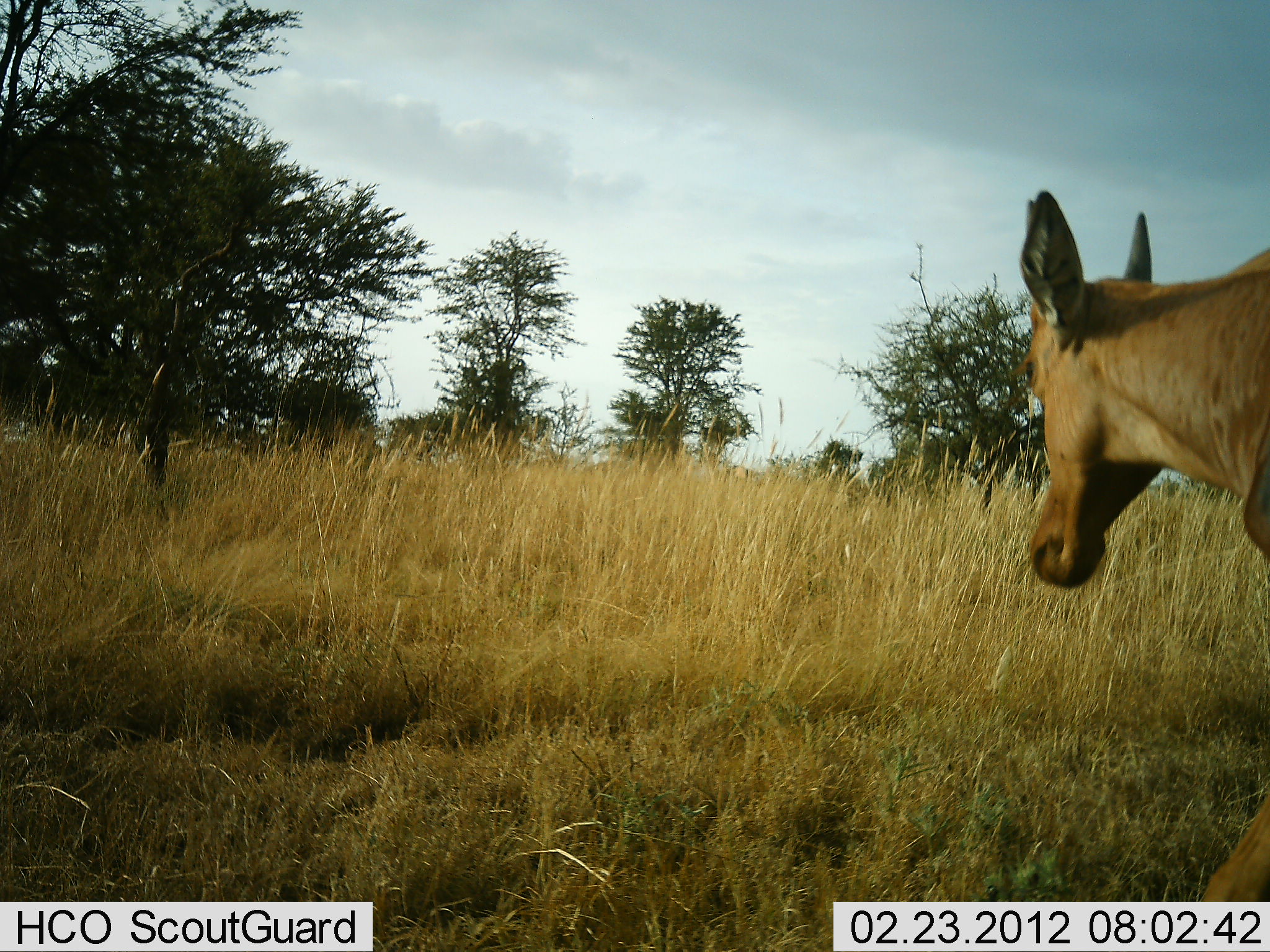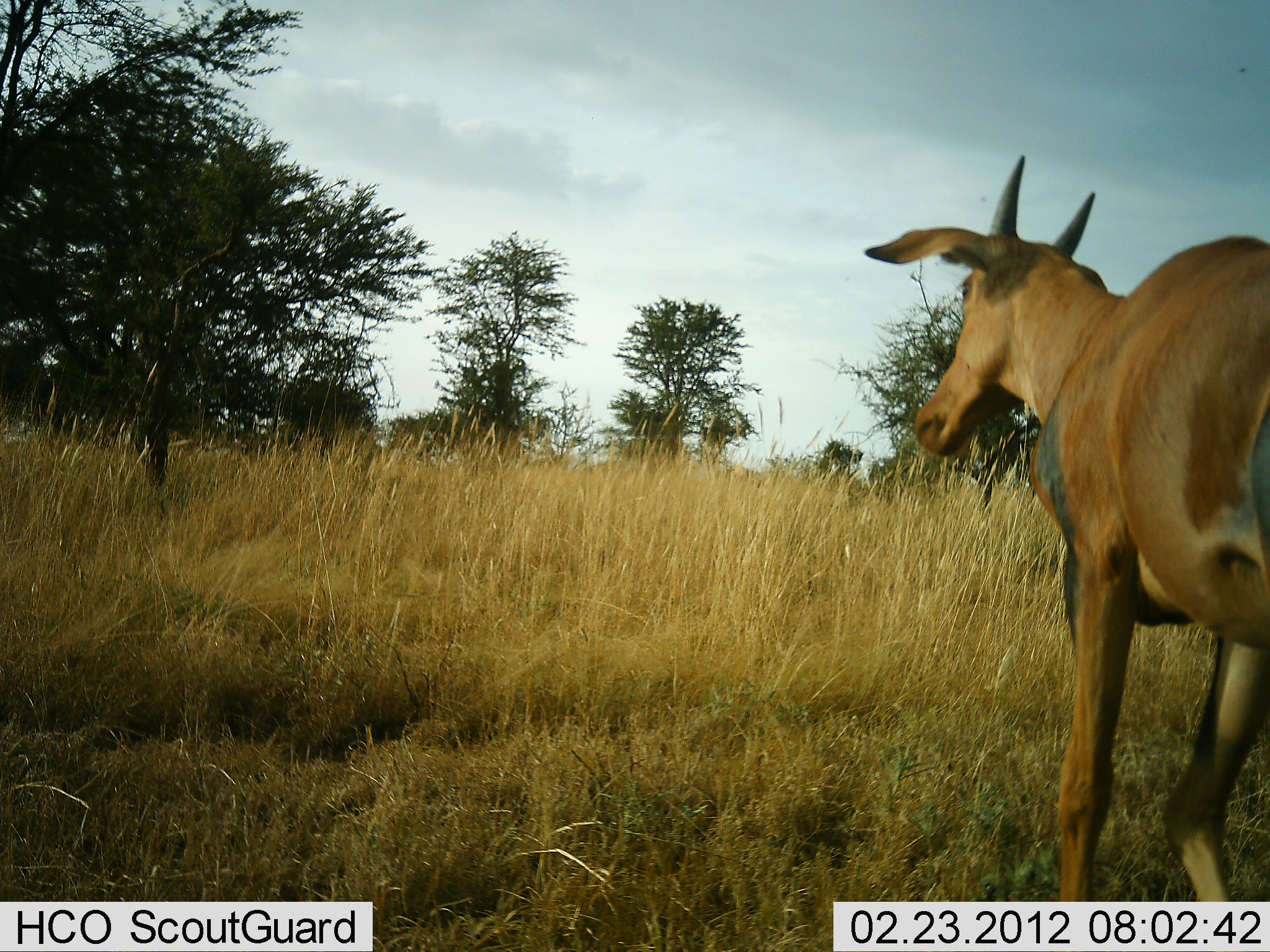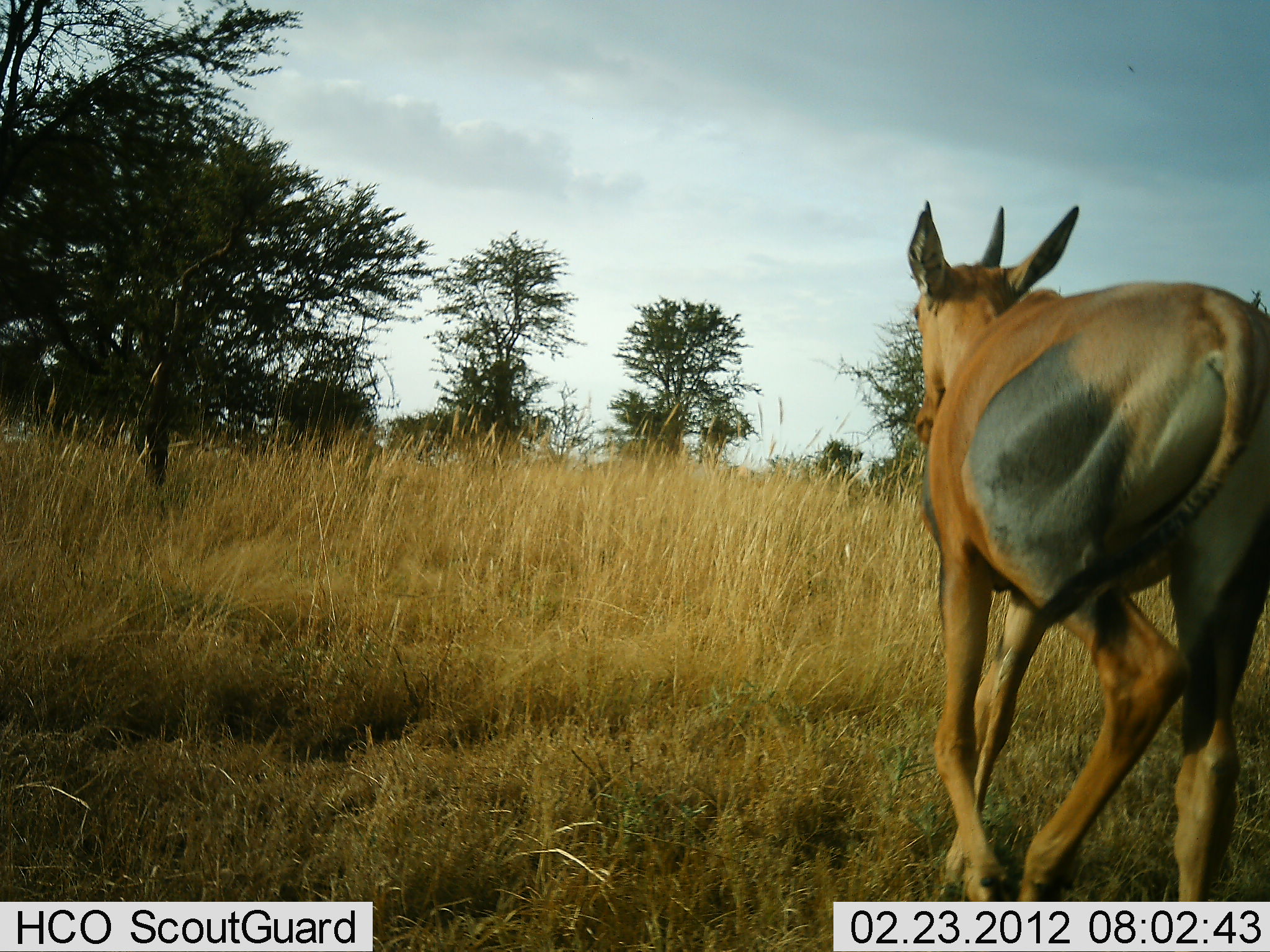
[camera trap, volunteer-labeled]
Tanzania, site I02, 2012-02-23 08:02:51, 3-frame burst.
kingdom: Animalia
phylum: Chordata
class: Mammalia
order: Artiodactyla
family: Bovidae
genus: Damaliscus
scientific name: Damaliscus lunatus jimela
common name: topi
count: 1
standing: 6%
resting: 0%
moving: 100%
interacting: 0%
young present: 22%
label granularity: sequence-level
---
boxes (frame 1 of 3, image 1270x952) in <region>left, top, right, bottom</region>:
animal: <region>1017, 181, 1270, 952</region>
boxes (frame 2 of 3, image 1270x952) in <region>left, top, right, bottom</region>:
animal: <region>861, 147, 1270, 905</region>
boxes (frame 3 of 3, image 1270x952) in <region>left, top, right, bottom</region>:
animal: <region>902, 197, 1268, 903</region>